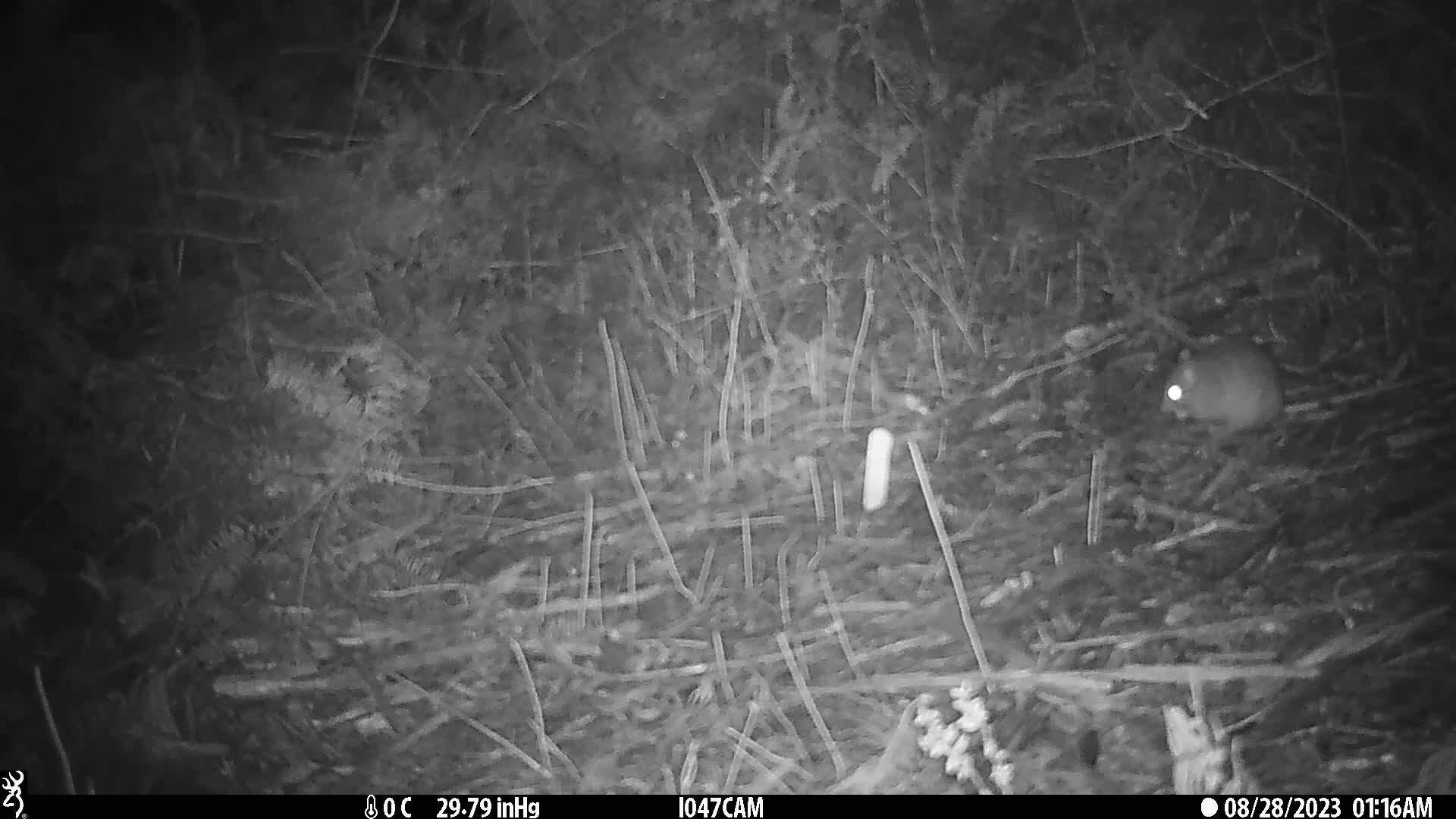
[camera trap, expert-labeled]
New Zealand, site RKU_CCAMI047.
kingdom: Animalia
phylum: Chordata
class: Mammalia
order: Rodentia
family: Muridae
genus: Rattus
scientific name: Rattus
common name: rat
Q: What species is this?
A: Rat (Rattus).